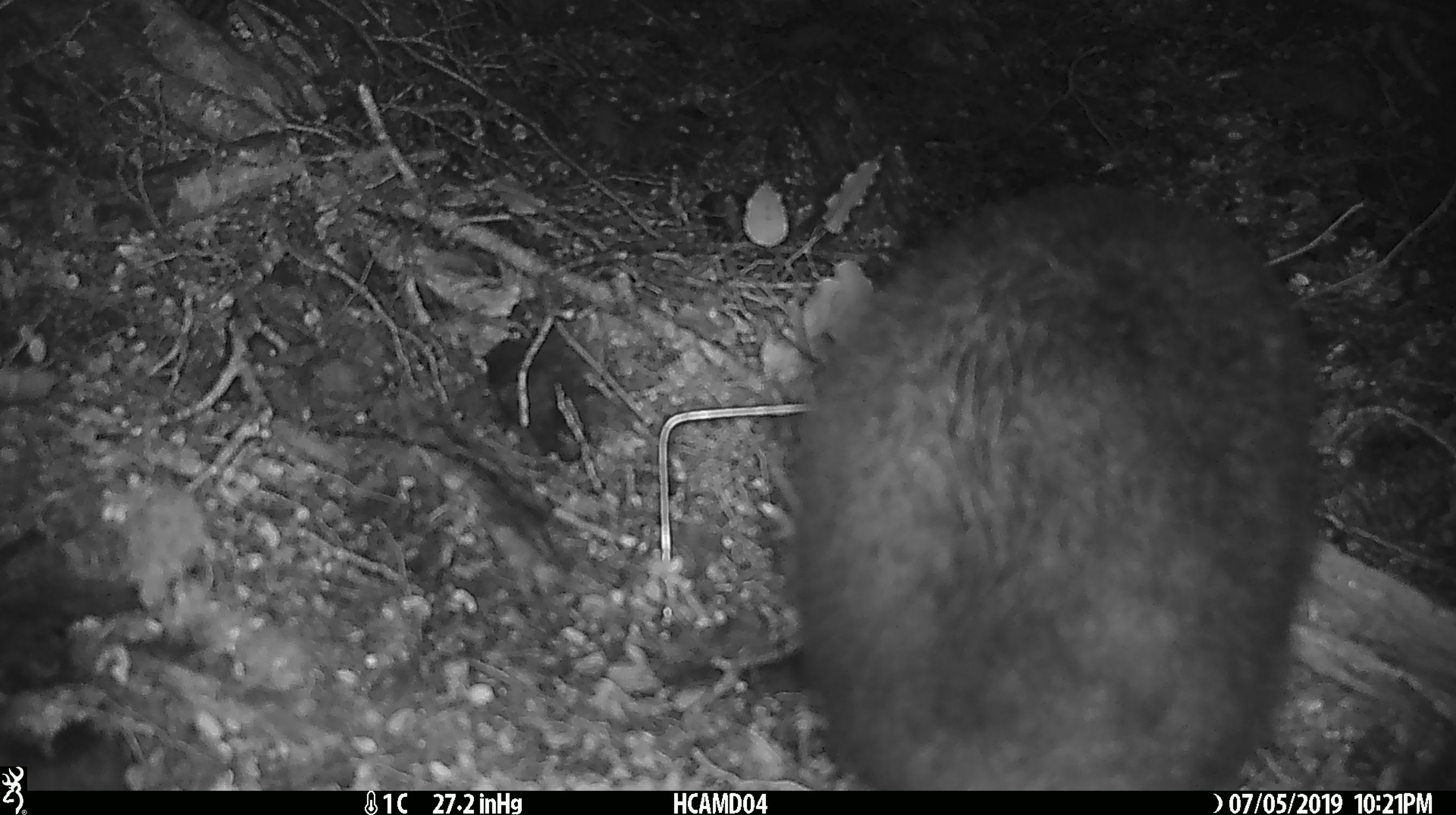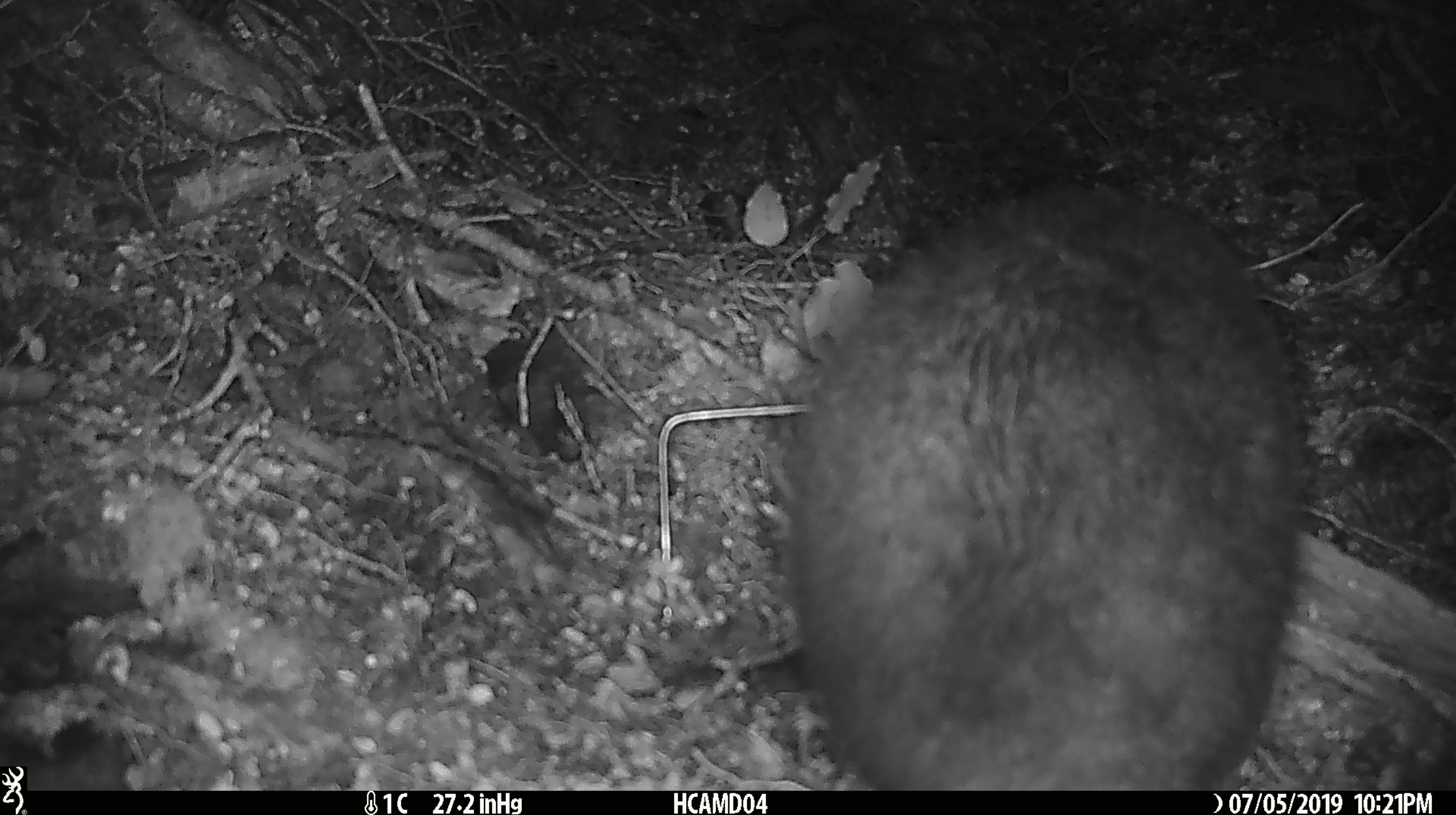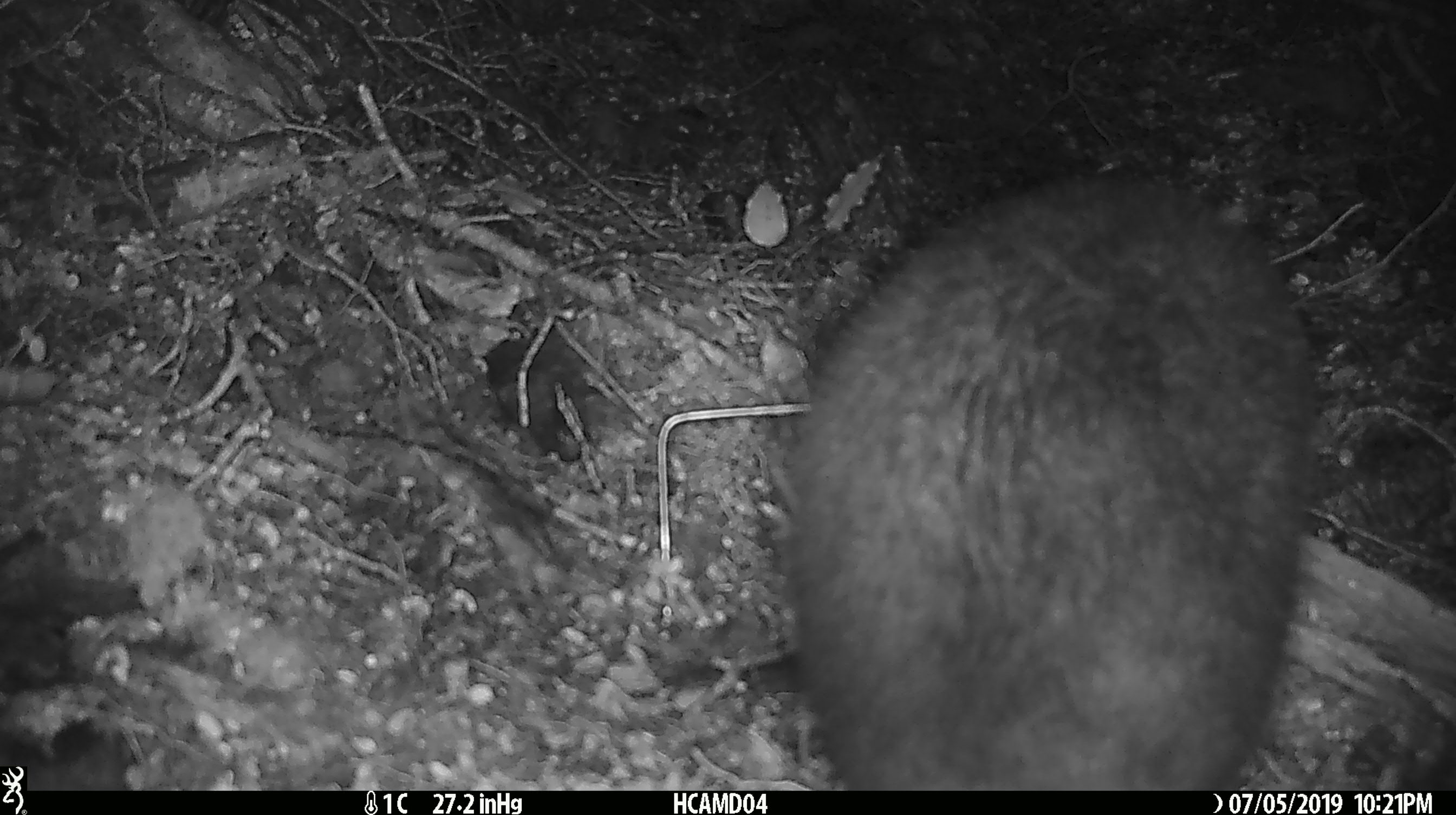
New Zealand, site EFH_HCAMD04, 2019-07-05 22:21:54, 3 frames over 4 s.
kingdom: Animalia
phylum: Chordata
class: Mammalia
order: Diprotodontia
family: Phalangeridae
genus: Trichosurus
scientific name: Trichosurus vulpecula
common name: common brushtail possum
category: possum